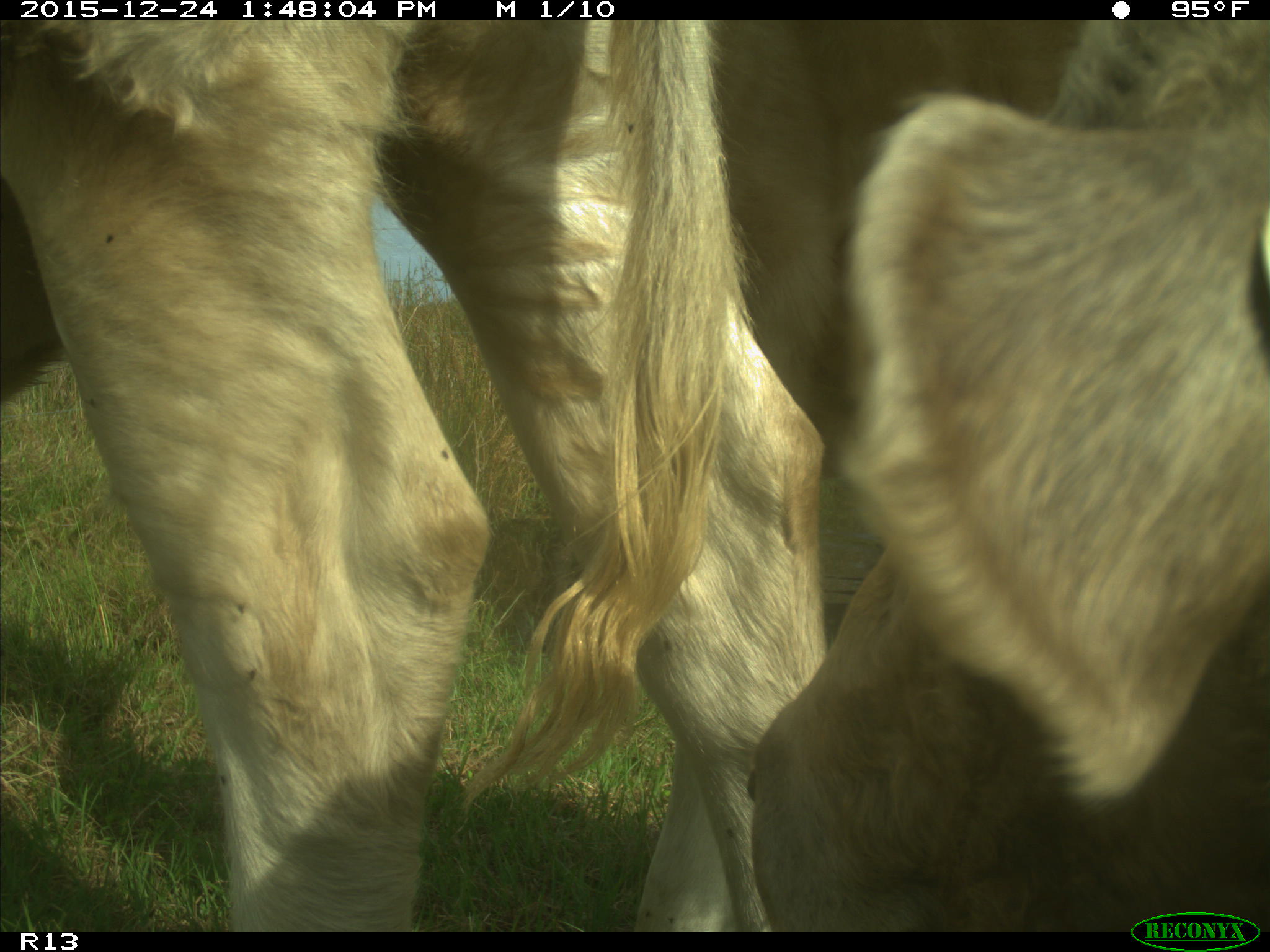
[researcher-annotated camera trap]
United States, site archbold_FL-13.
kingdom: Animalia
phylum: Chordata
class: Mammalia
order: Artiodactyla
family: Bovidae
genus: Bos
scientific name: Bos taurus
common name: domestic cow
Bos taurus (domestic cow).